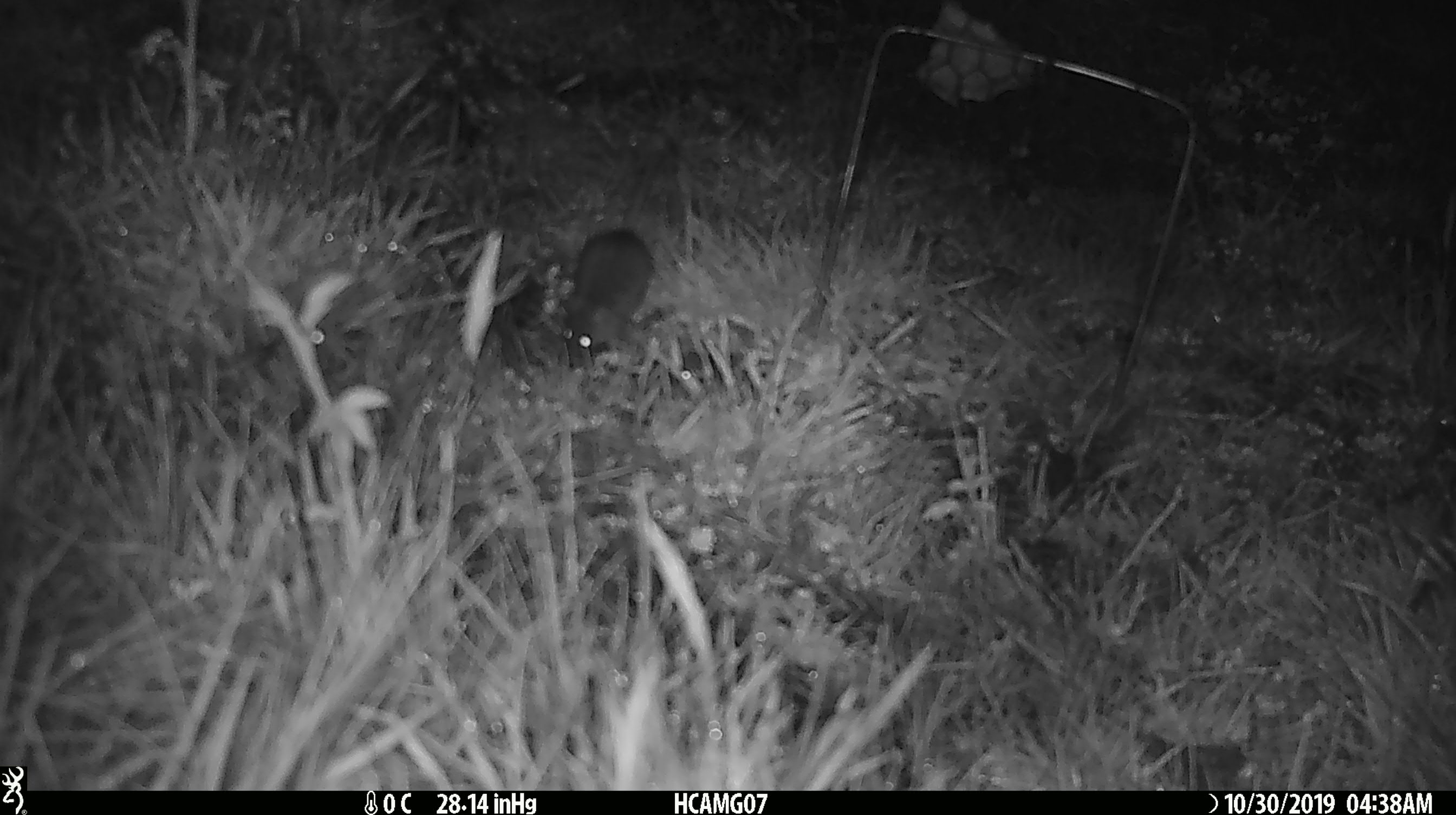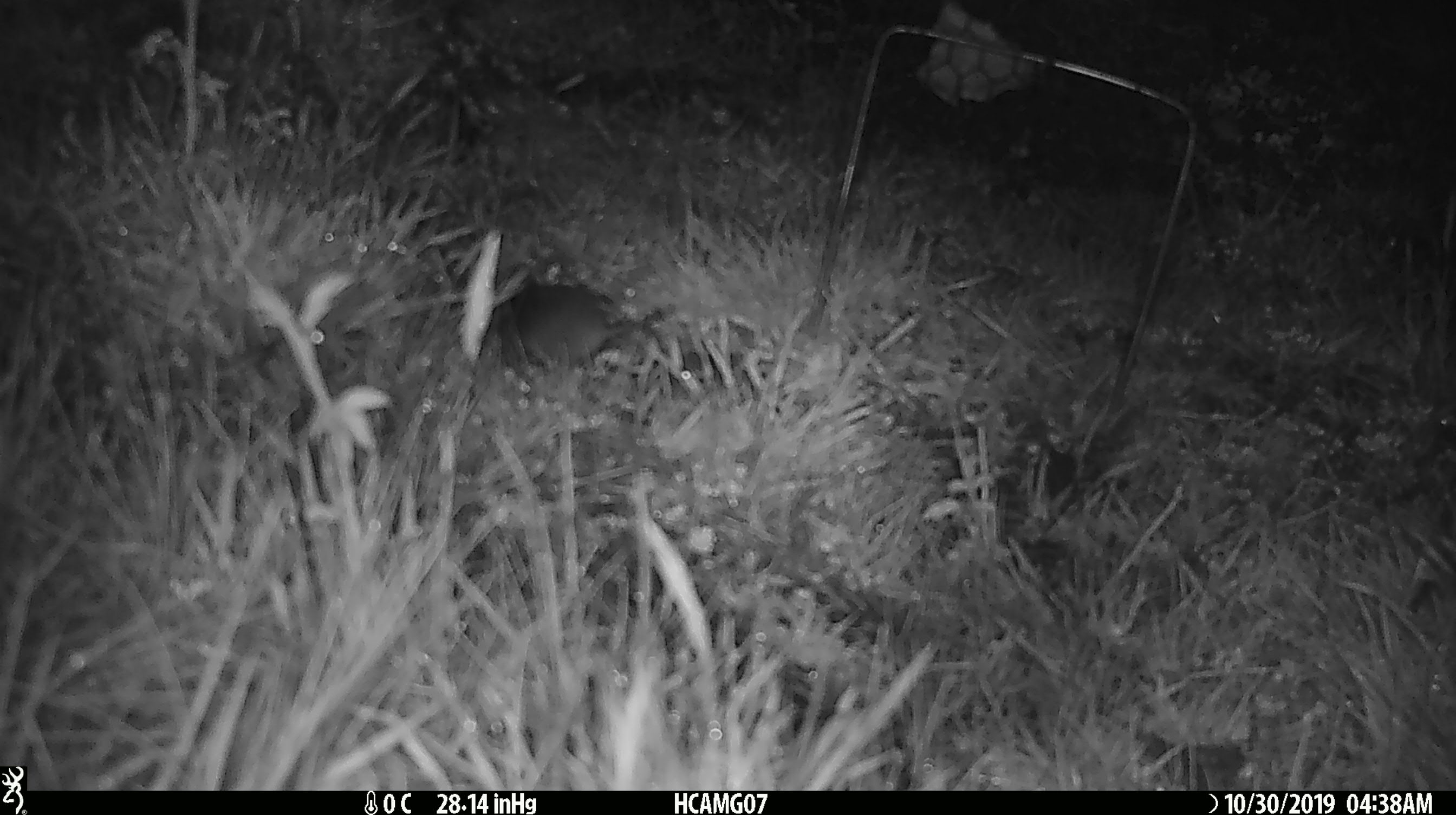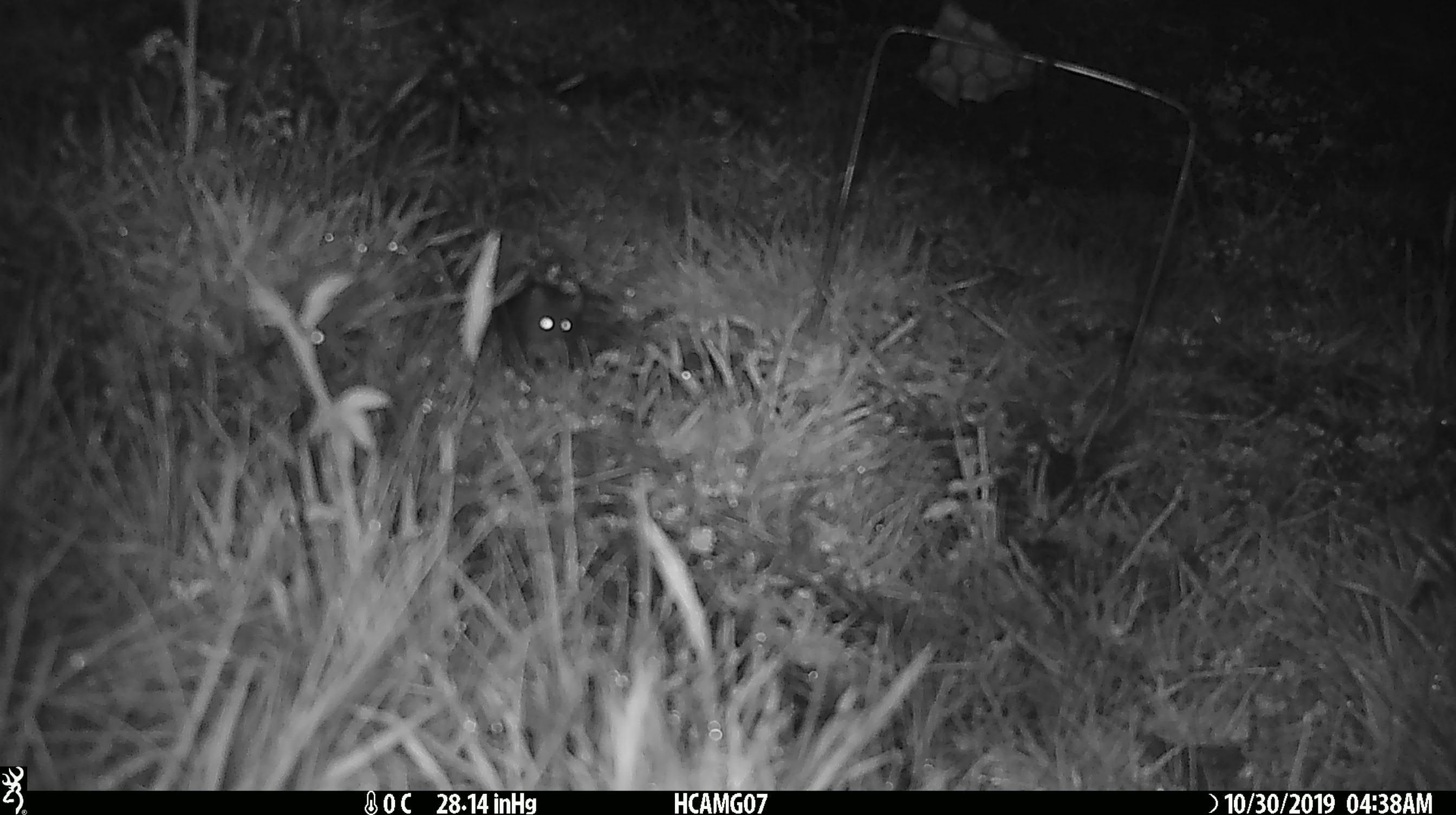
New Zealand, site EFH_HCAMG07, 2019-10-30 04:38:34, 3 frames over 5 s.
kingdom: Animalia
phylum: Chordata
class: Mammalia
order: Rodentia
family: Muridae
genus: Mus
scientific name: Mus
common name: mouse